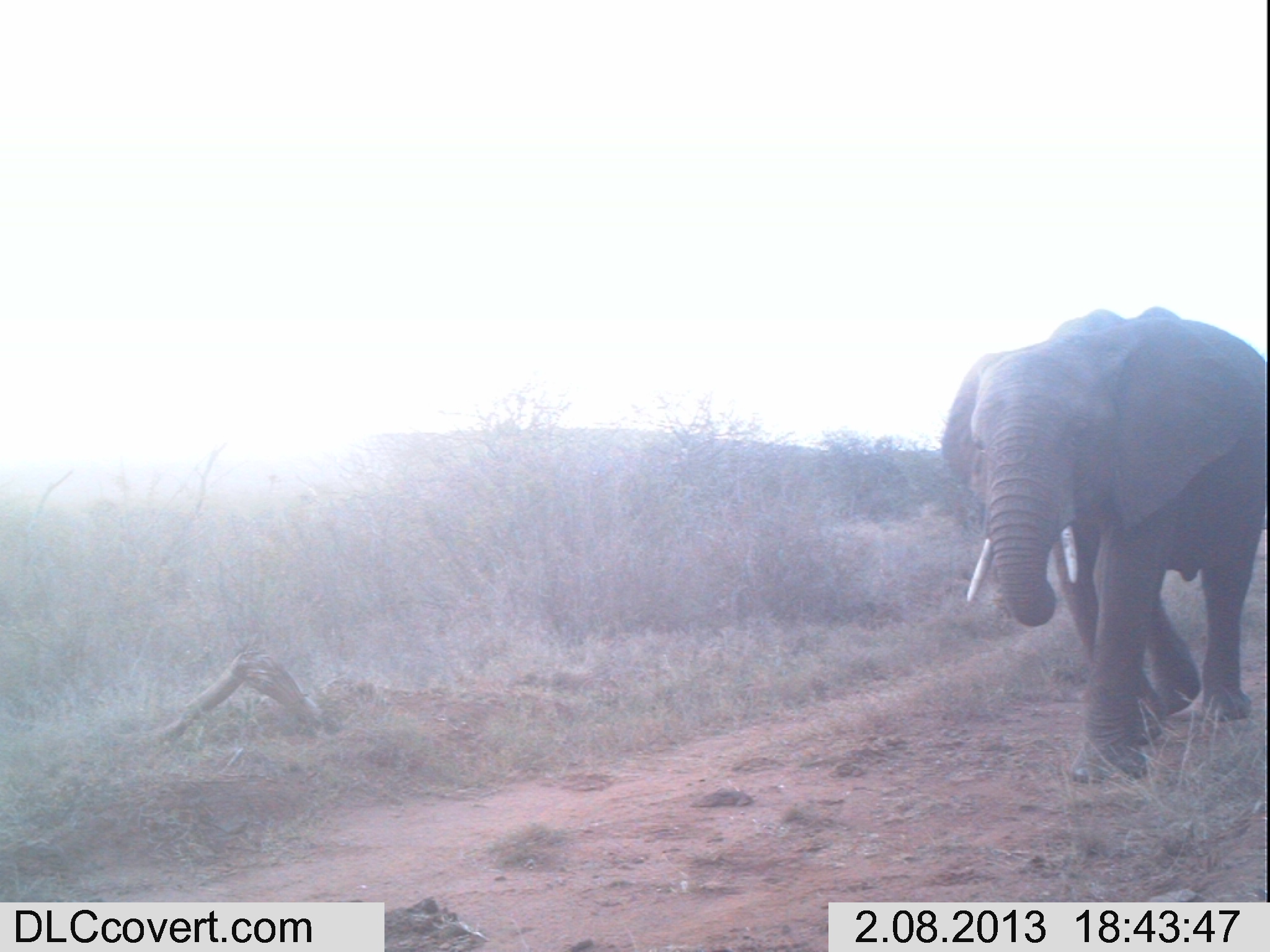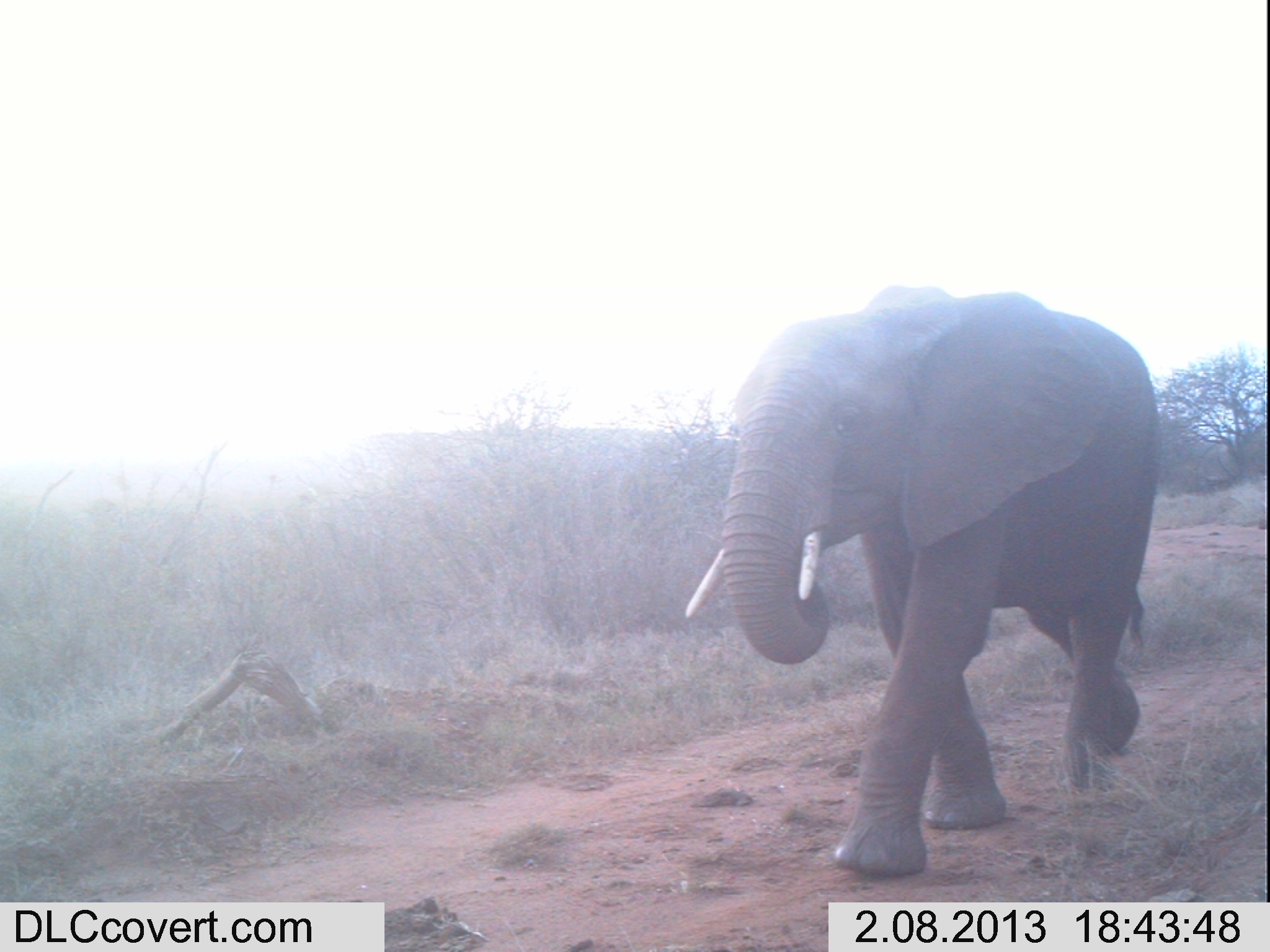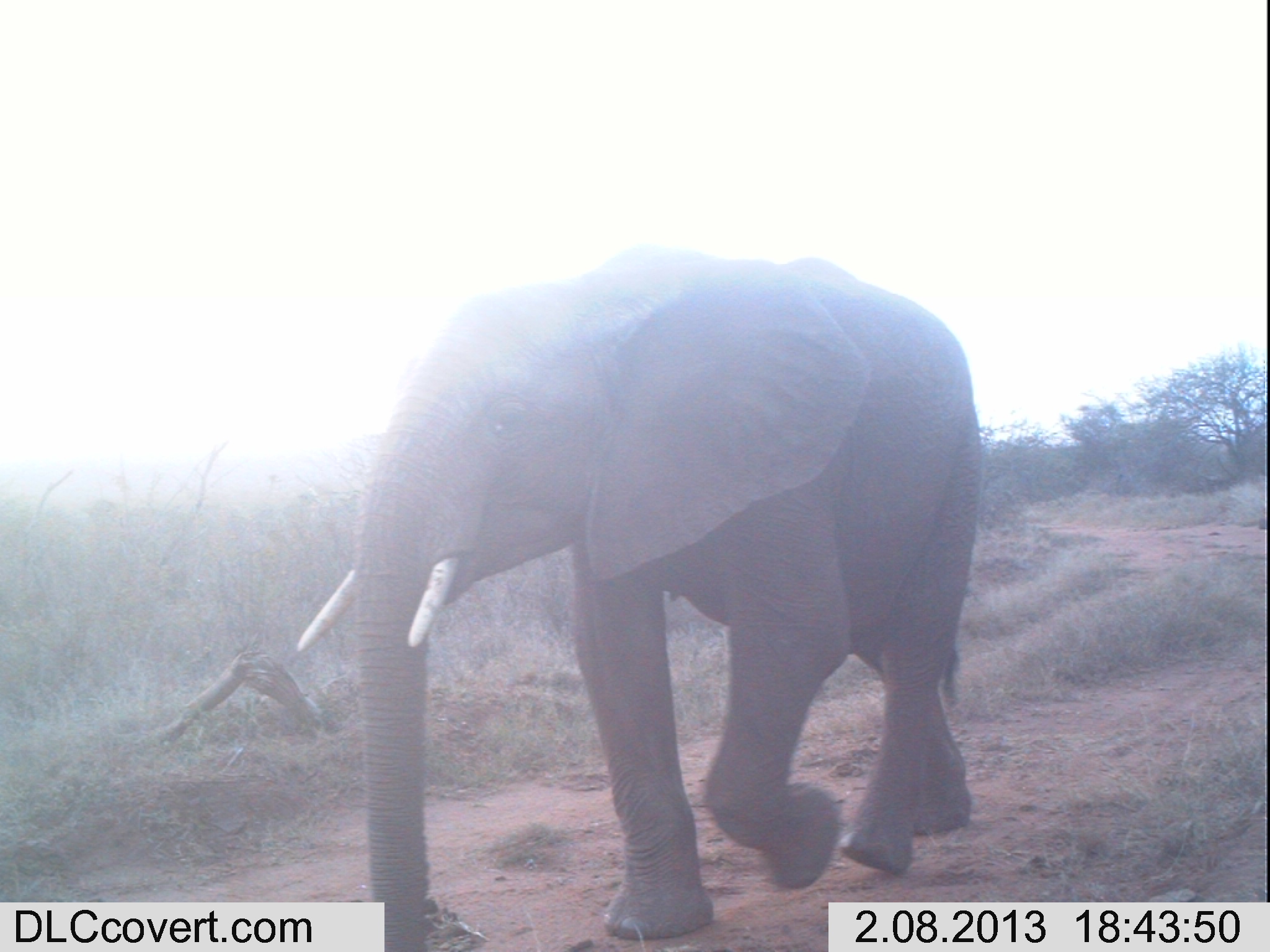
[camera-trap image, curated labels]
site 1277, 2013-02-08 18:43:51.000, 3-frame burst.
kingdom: Animalia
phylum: Chordata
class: Mammalia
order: Proboscidea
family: Elephantidae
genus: Loxodonta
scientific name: Loxodonta africana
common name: african bush elephant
Loxodonta africana (african bush elephant), count 1.